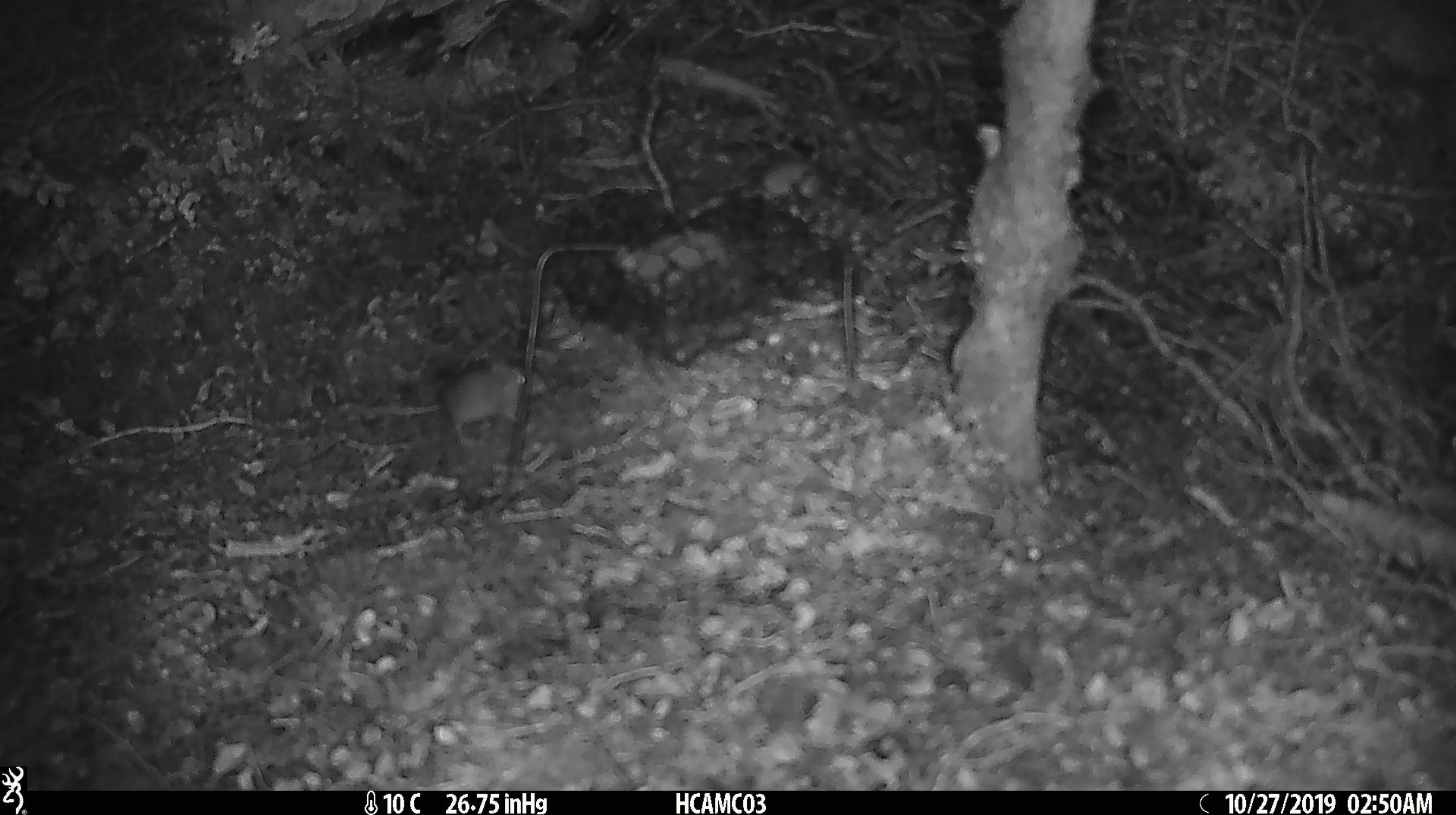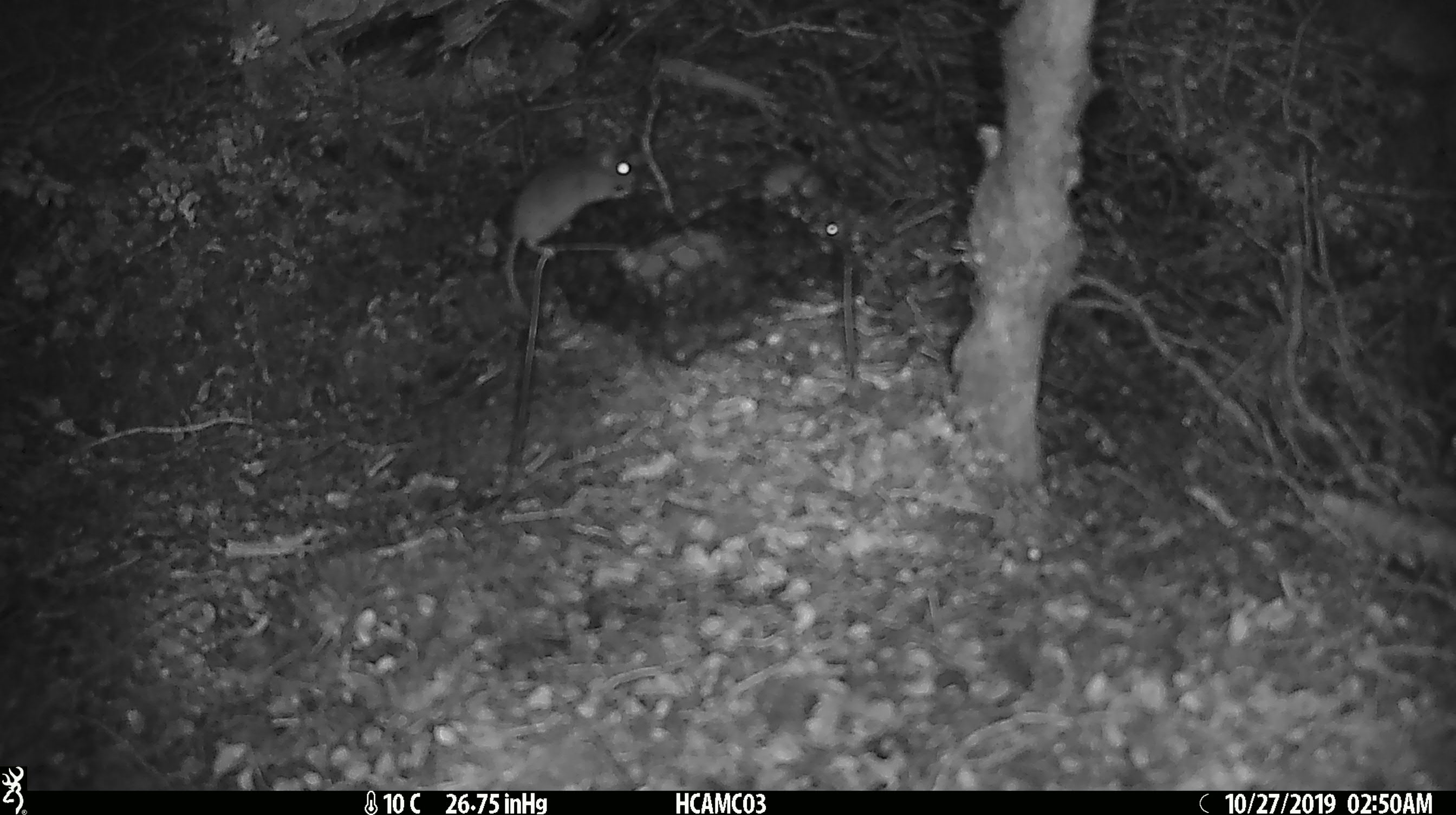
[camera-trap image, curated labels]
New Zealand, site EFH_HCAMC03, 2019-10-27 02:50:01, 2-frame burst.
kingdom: Animalia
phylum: Chordata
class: Mammalia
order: Rodentia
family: Muridae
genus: Mus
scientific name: Mus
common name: mouse